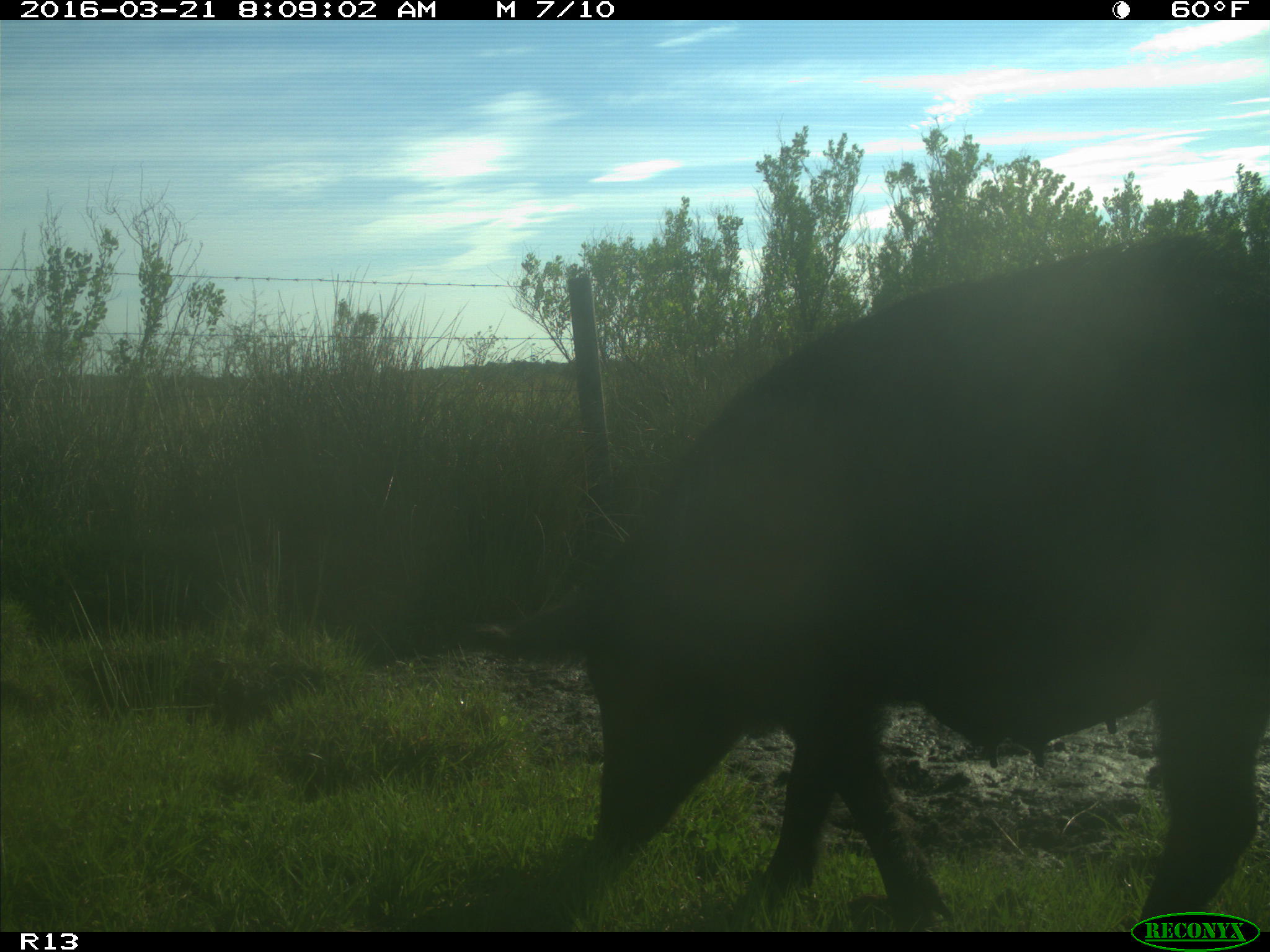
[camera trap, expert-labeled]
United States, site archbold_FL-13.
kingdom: Animalia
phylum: Chordata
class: Mammalia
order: Artiodactyla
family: Suidae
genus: Sus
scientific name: Sus scrofa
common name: wild boar